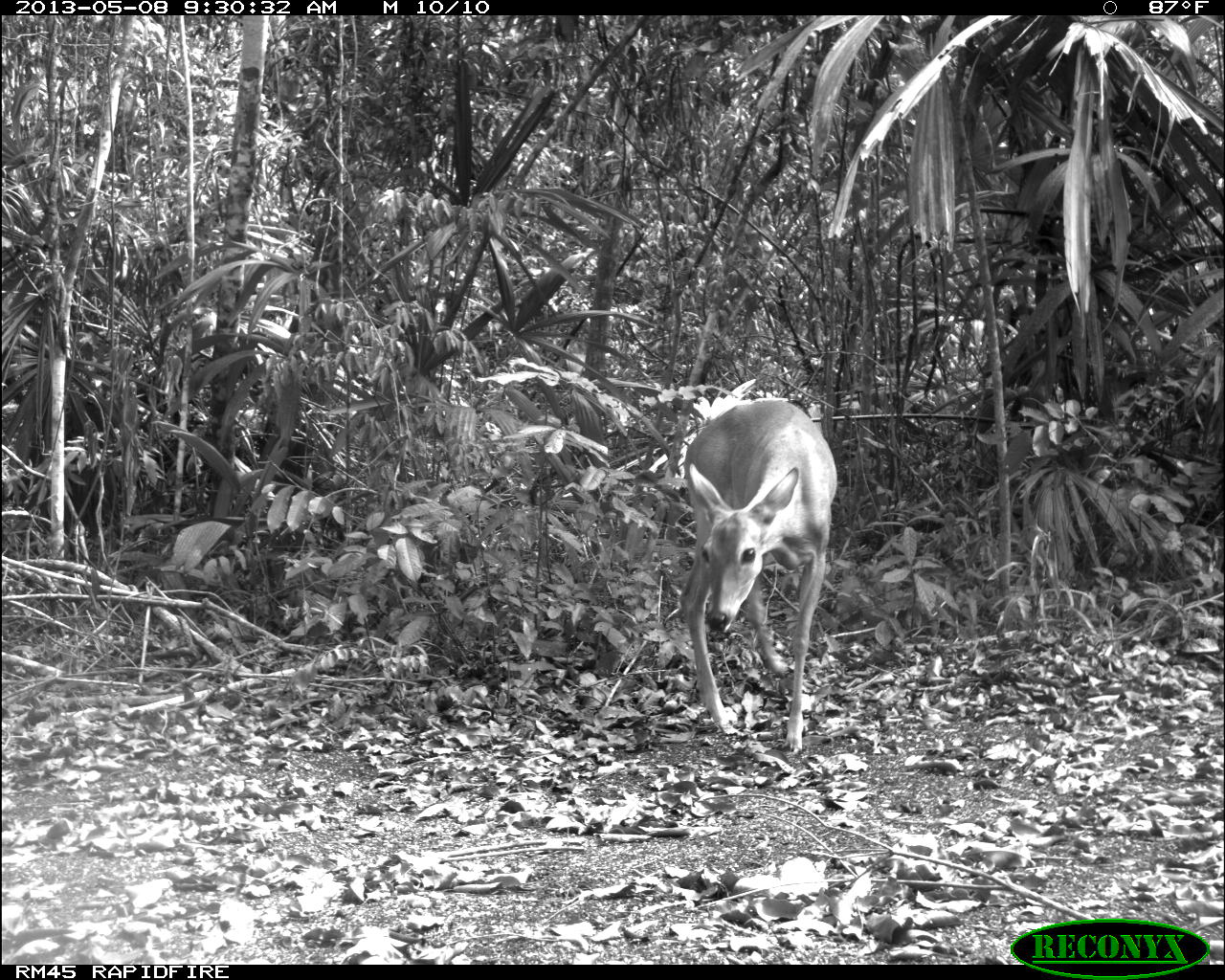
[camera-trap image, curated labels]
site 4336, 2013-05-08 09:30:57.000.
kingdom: Animalia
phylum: Chordata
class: Mammalia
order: Artiodactyla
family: Cervidae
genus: Odocoileus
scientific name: Odocoileus virginianus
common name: white-tailed deer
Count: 2.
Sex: female.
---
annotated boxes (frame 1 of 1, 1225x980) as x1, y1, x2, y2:
odocoileus virginianus: 675, 398, 837, 750